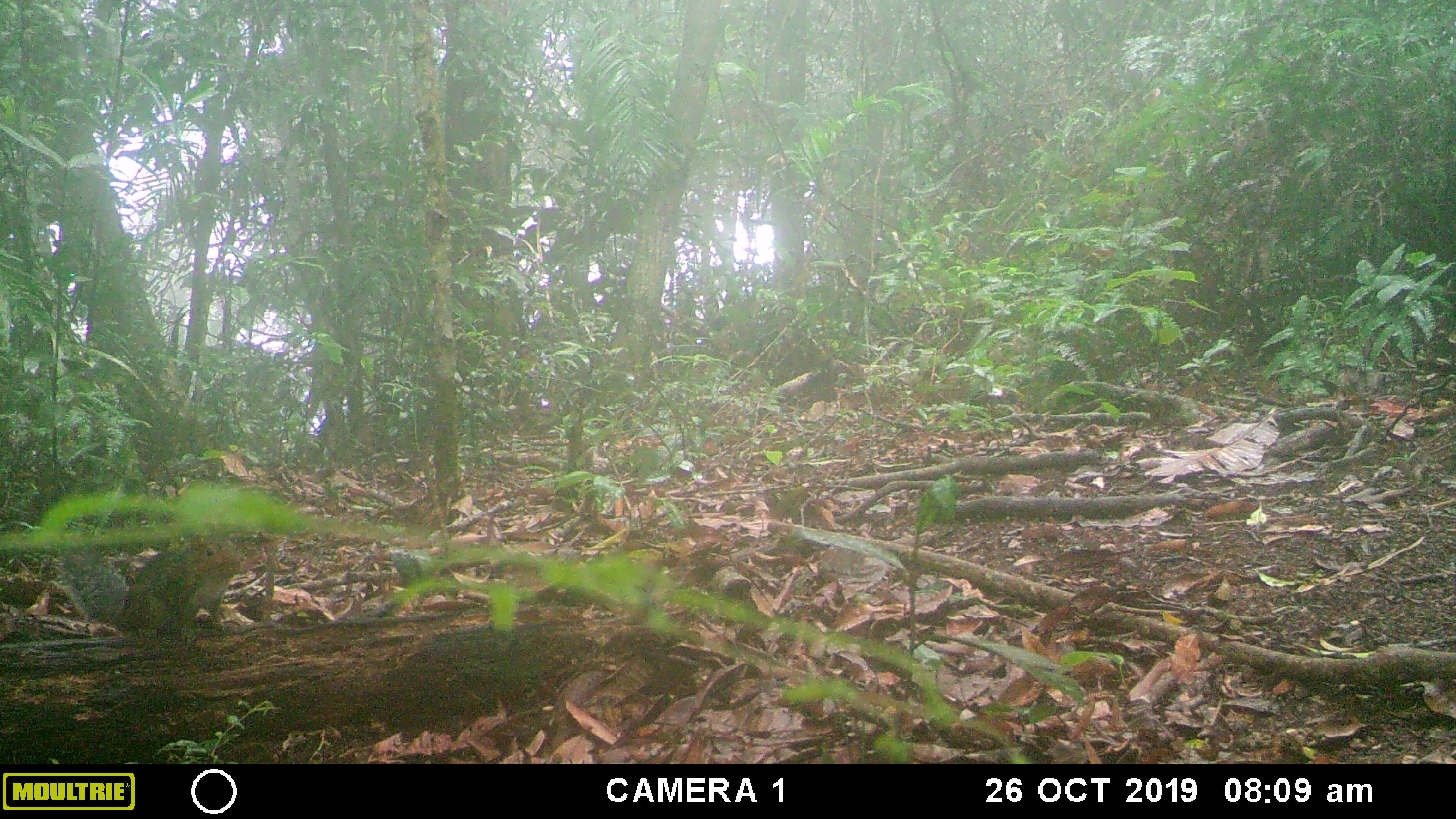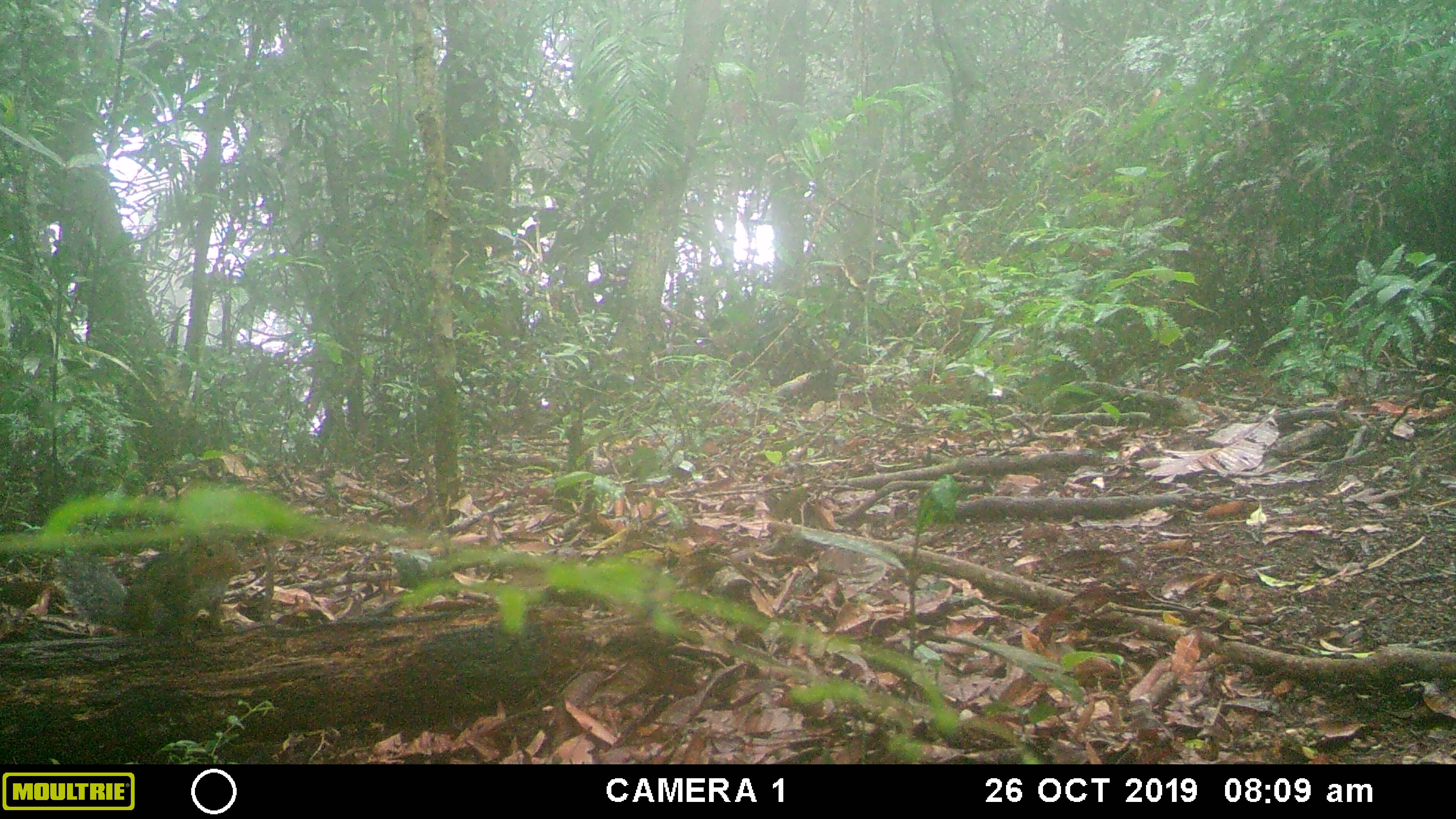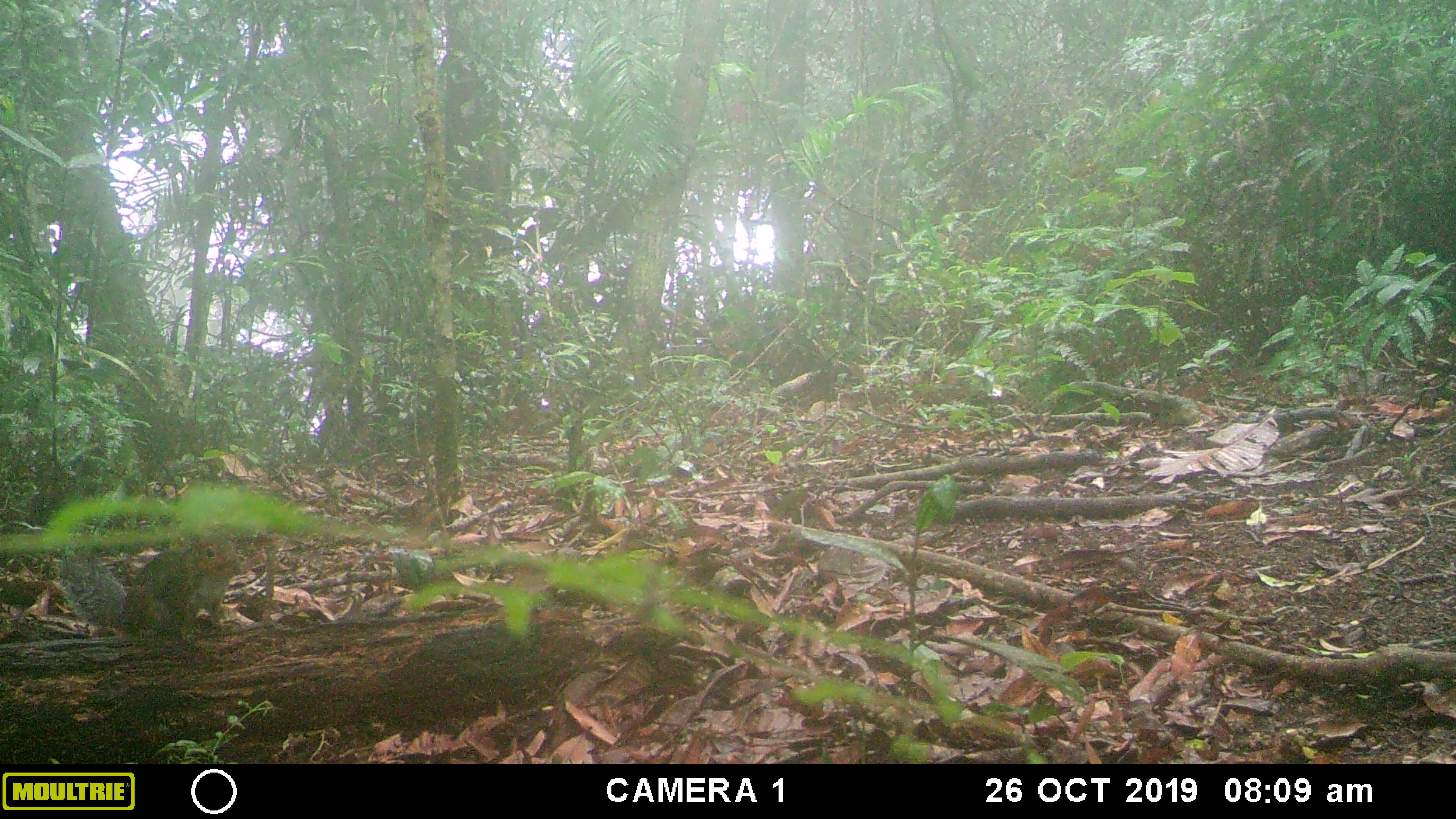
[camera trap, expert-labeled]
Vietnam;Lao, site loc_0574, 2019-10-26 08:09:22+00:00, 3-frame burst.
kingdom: Animalia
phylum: Chordata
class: Mammalia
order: Rodentia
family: Sciuridae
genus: Dremomys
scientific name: Dremomys rufigenis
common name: red-cheeked squirrel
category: red cheeked squirrel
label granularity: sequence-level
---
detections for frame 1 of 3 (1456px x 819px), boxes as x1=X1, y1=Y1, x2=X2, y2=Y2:
red cheeked squirrel: x1=59, y1=533, x2=244, y2=644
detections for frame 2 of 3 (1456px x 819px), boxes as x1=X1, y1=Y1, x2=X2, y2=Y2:
red cheeked squirrel: x1=59, y1=533, x2=244, y2=646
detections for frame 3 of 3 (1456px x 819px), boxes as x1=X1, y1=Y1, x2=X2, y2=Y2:
red cheeked squirrel: x1=59, y1=533, x2=244, y2=644